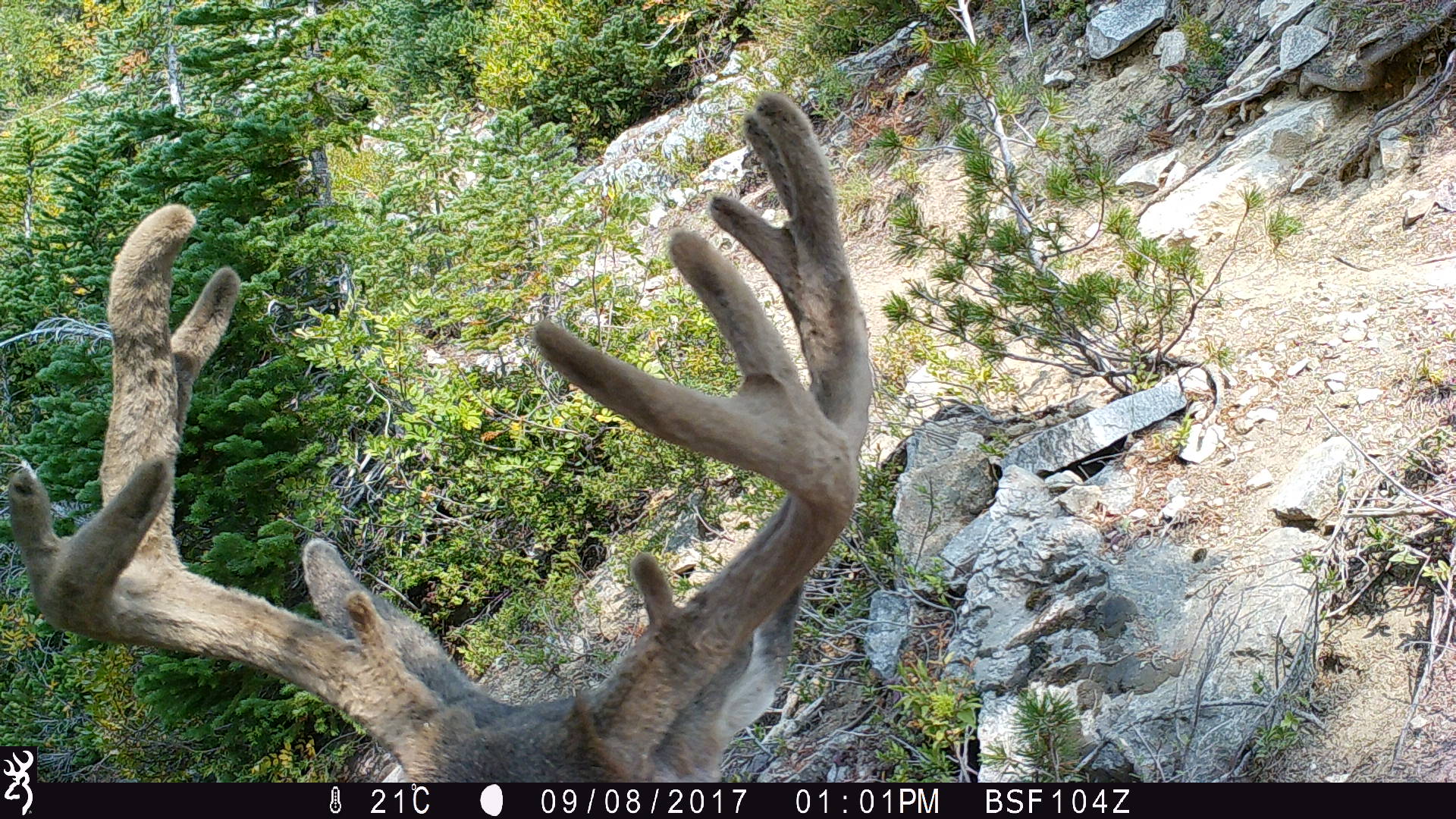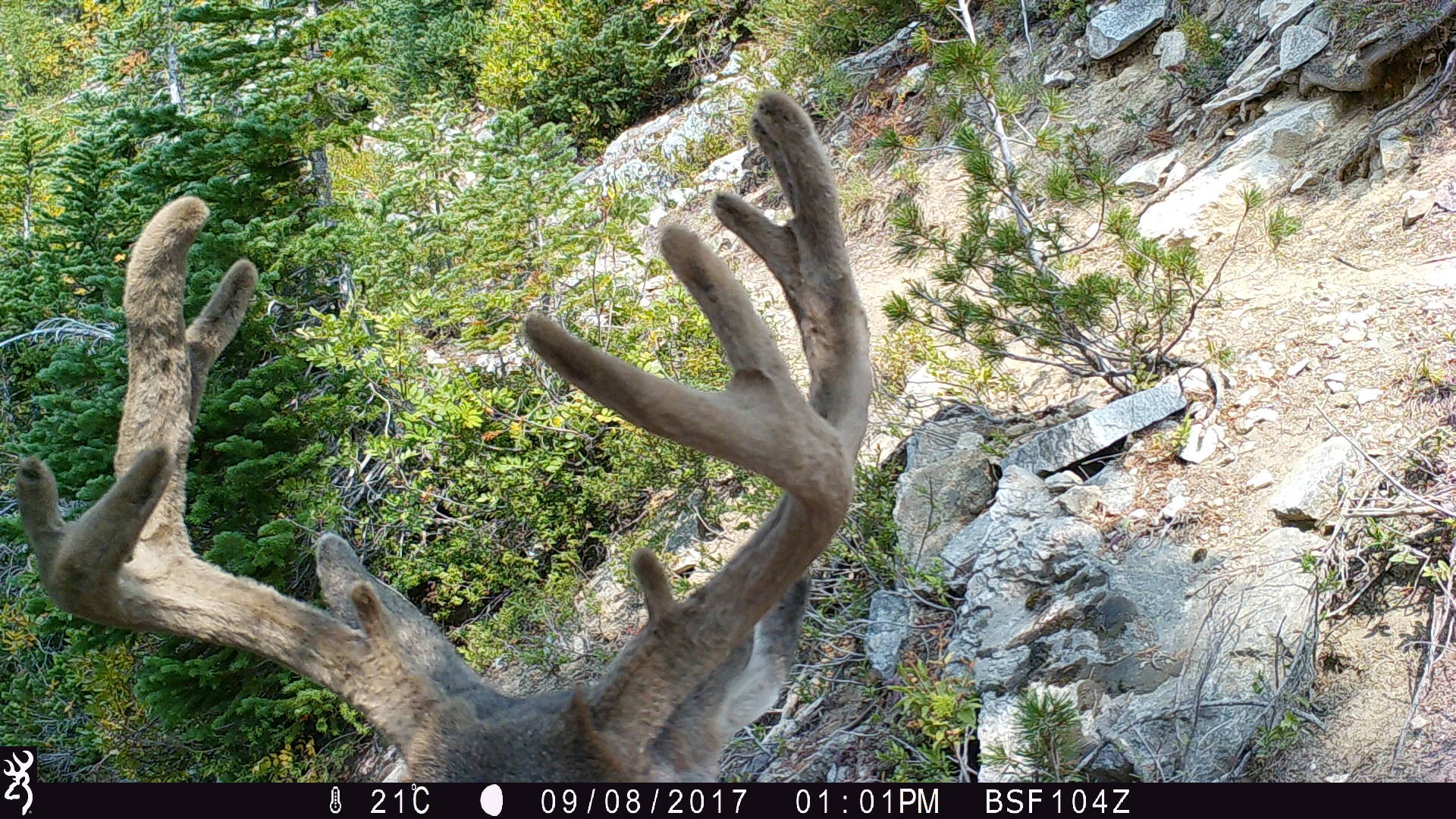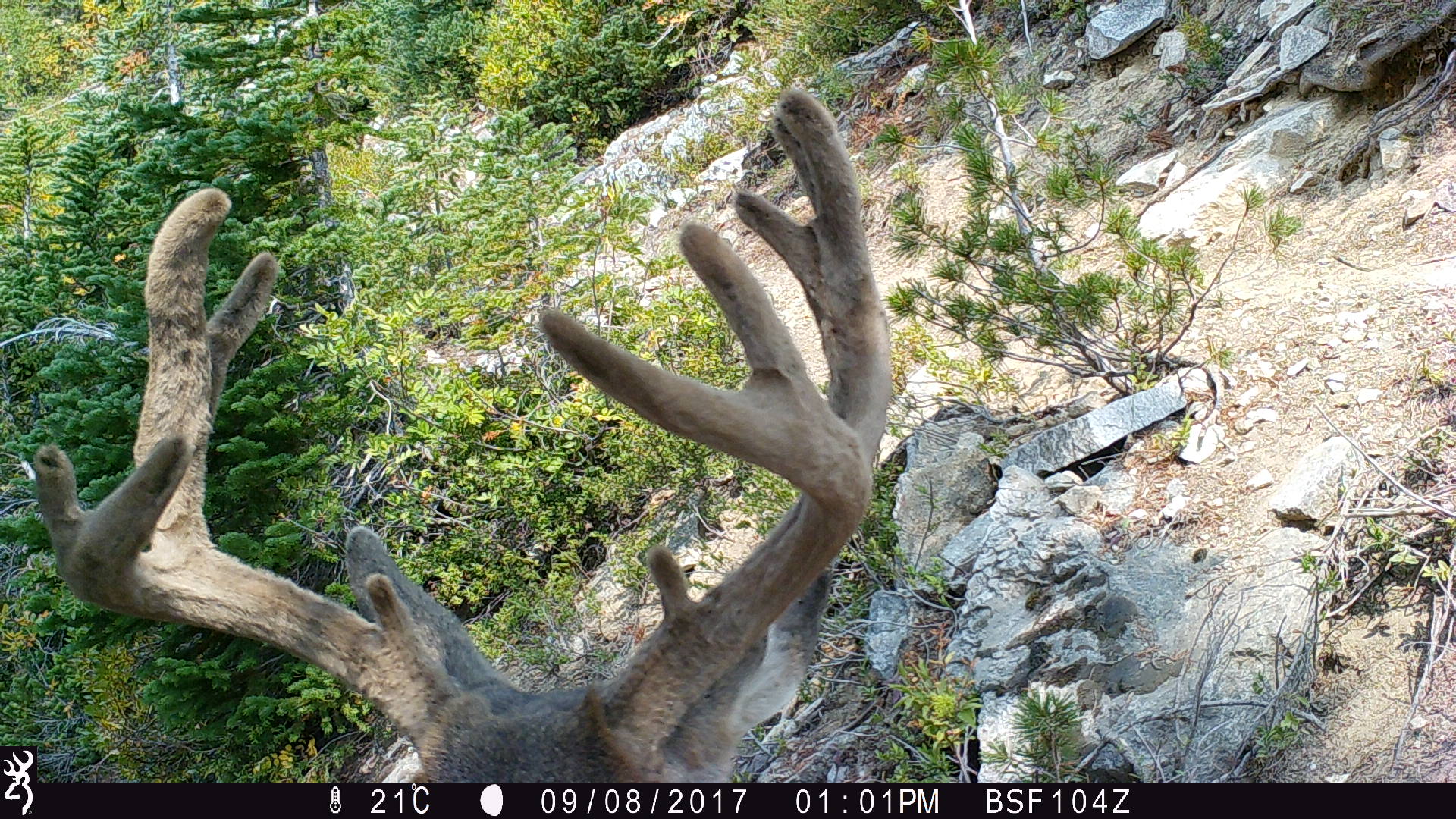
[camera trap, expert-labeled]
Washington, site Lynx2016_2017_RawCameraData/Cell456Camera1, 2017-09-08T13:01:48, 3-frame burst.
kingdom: Animalia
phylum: Chordata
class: Mammalia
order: Artiodactyla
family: Cervidae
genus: Odocoileus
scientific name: Odocoileus hemionus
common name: mule deer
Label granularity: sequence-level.